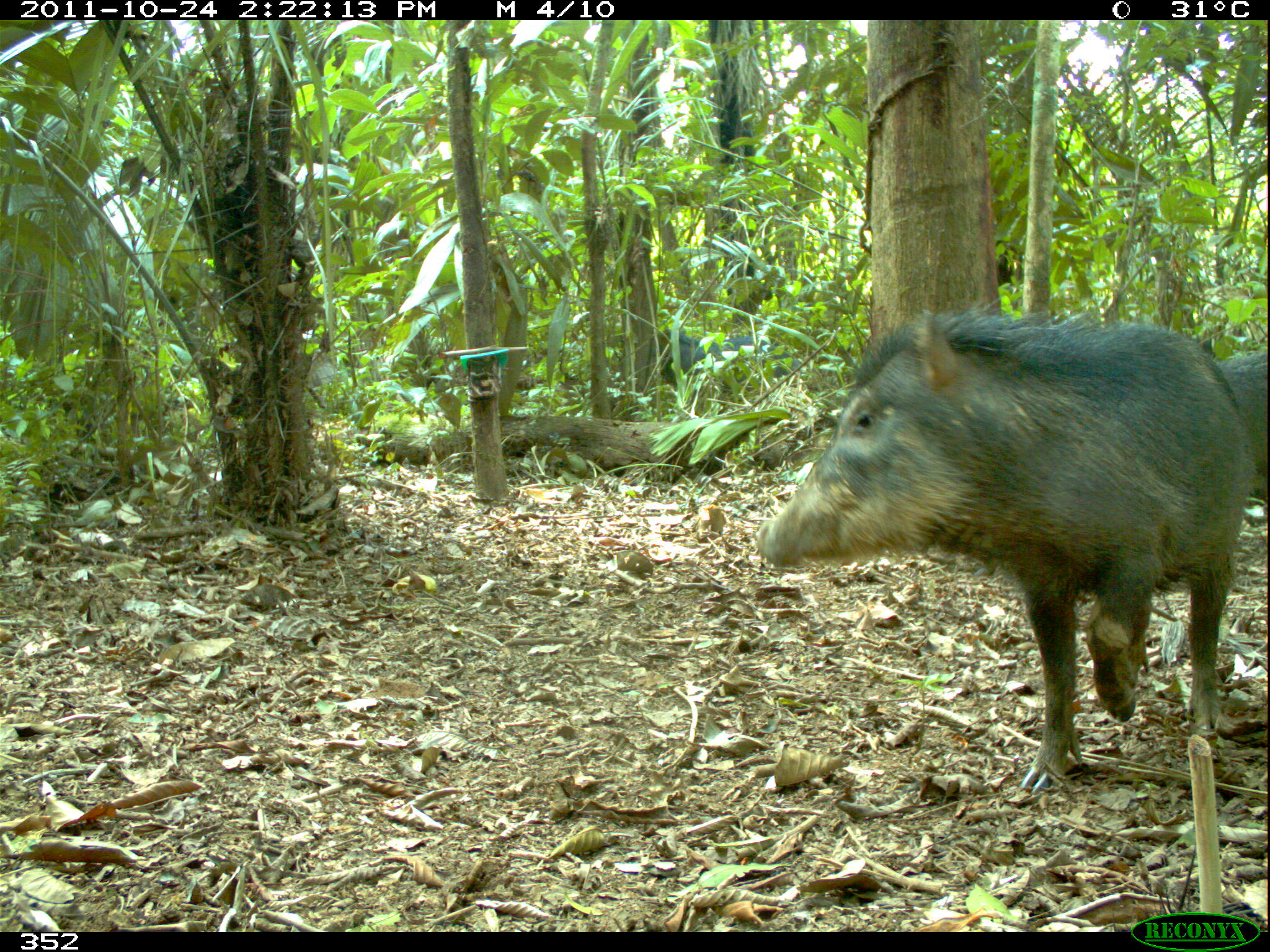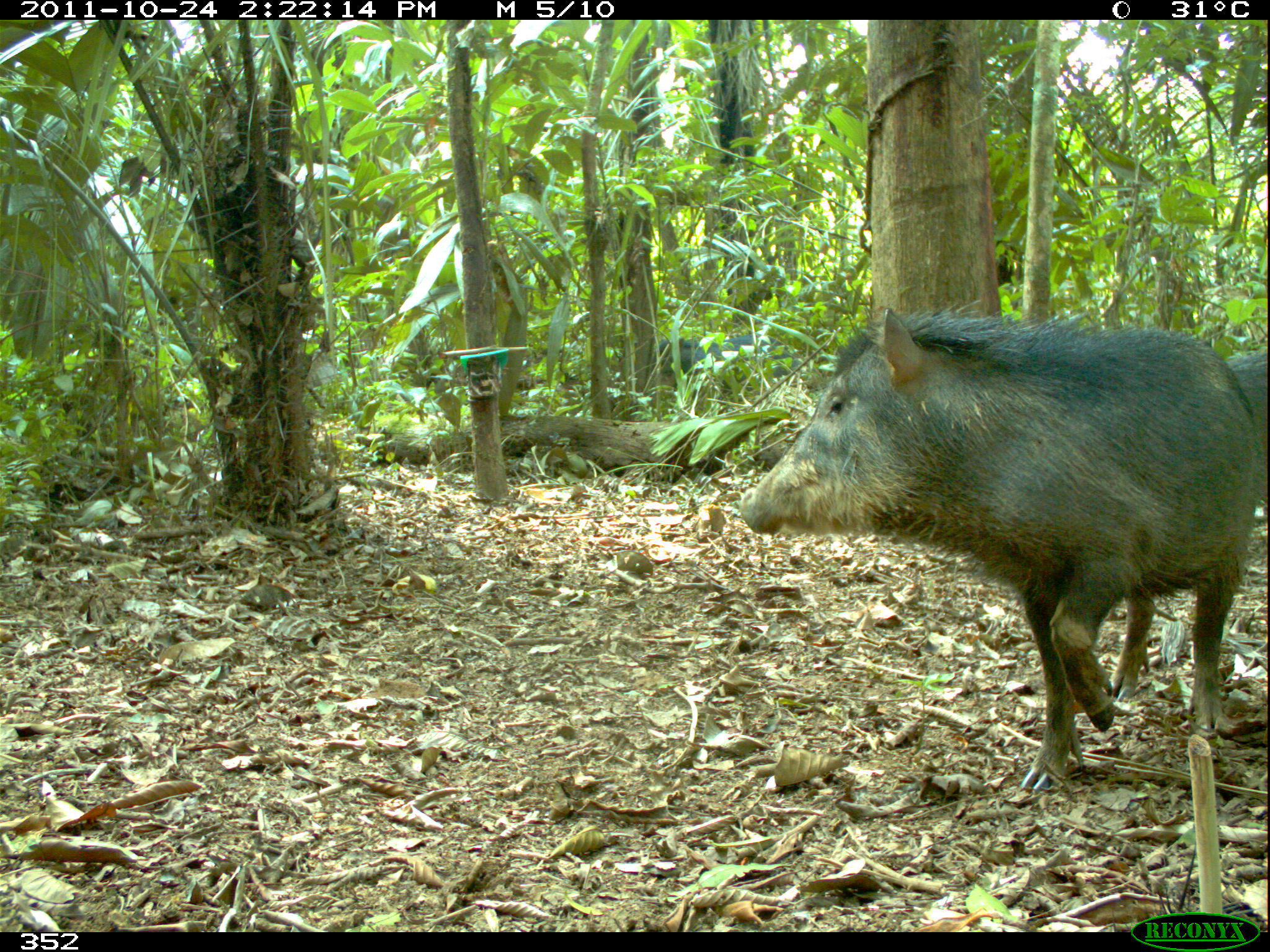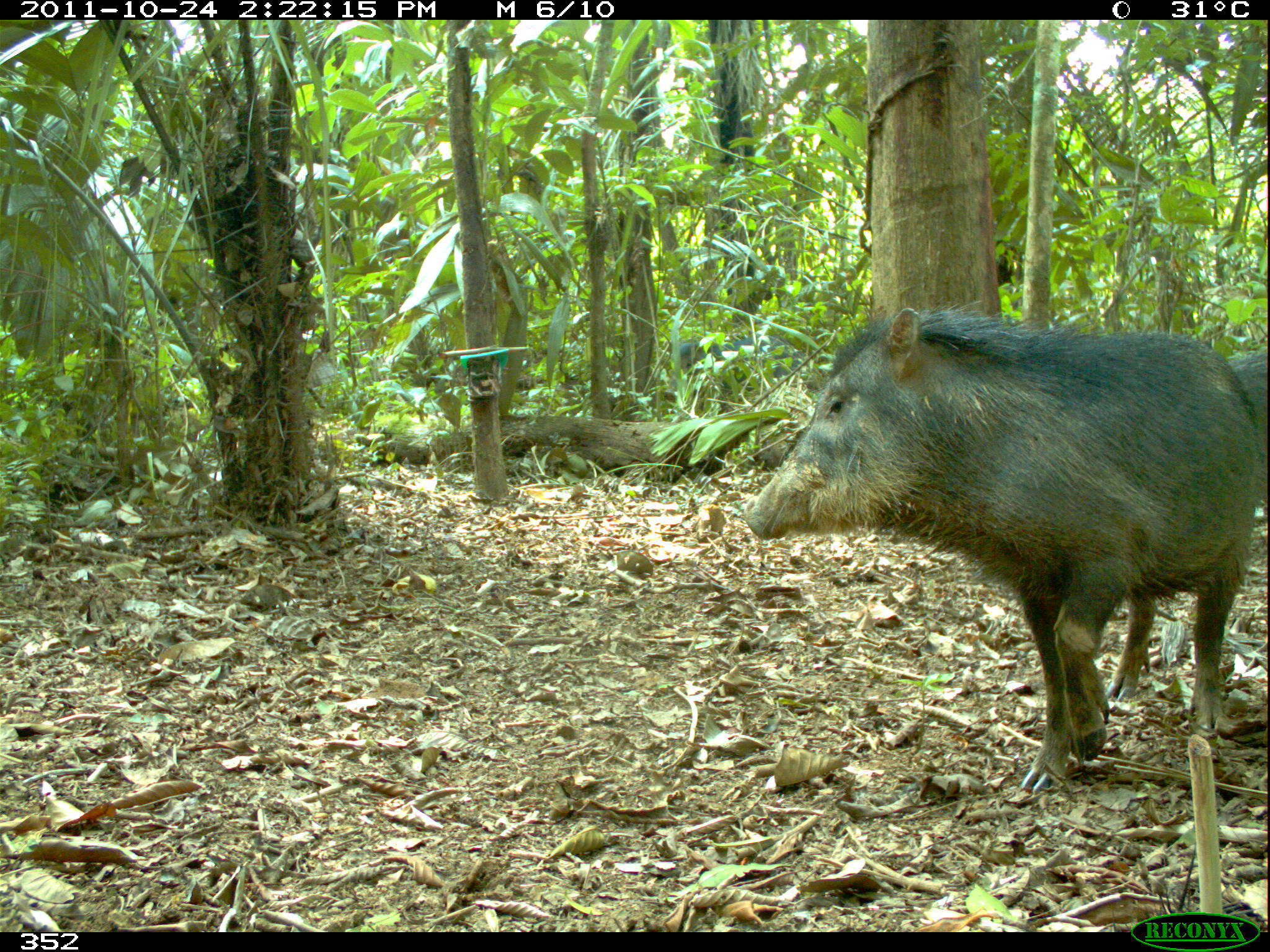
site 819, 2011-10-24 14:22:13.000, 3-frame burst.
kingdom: Animalia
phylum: Chordata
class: Mammalia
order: Artiodactyla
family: Tayassuidae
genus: Tayassu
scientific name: Tayassu pecari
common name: white-lipped peccary